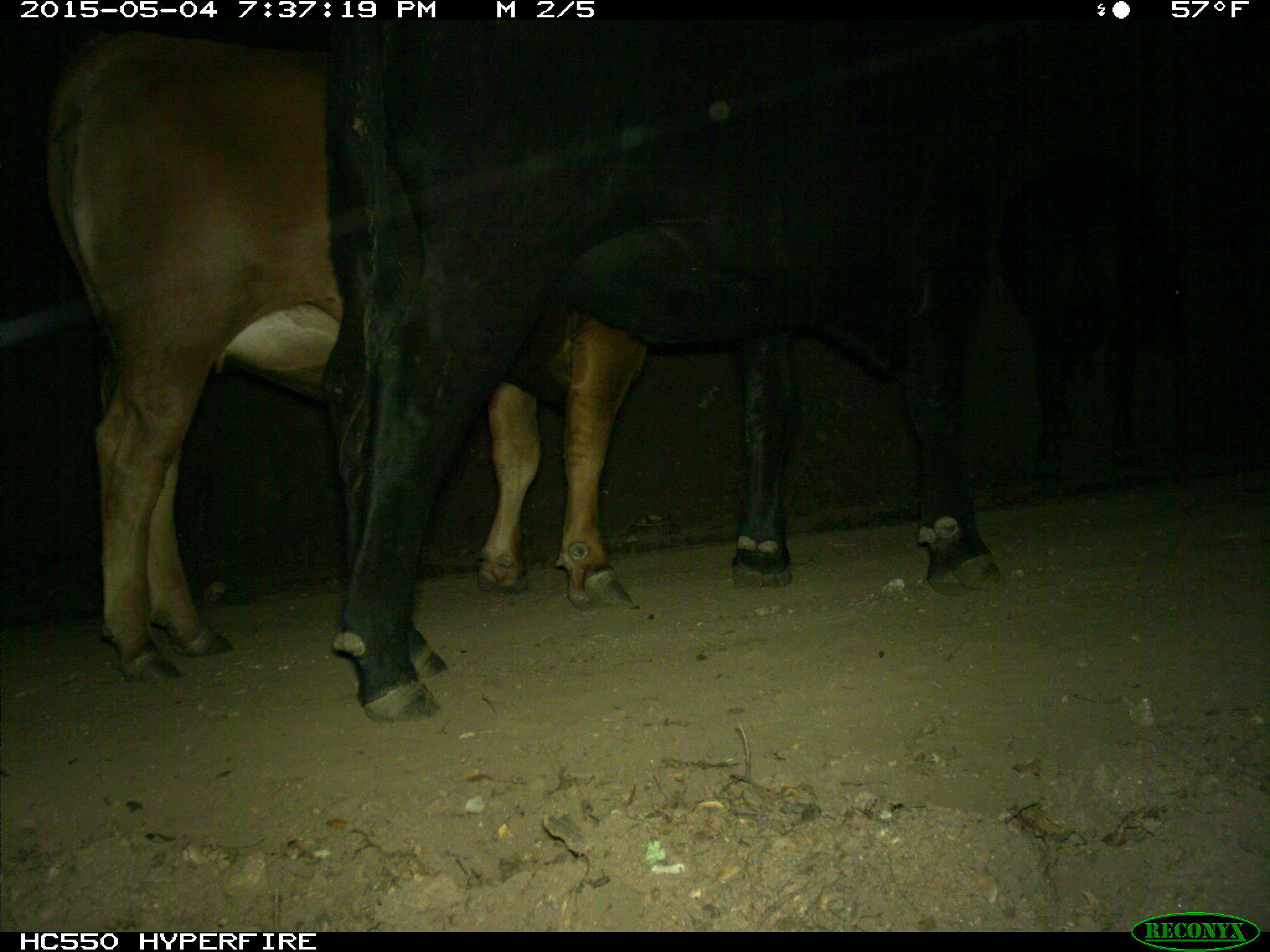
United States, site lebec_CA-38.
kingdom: Animalia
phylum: Chordata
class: Mammalia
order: Artiodactyla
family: Bovidae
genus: Bos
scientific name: Bos taurus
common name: domestic cow